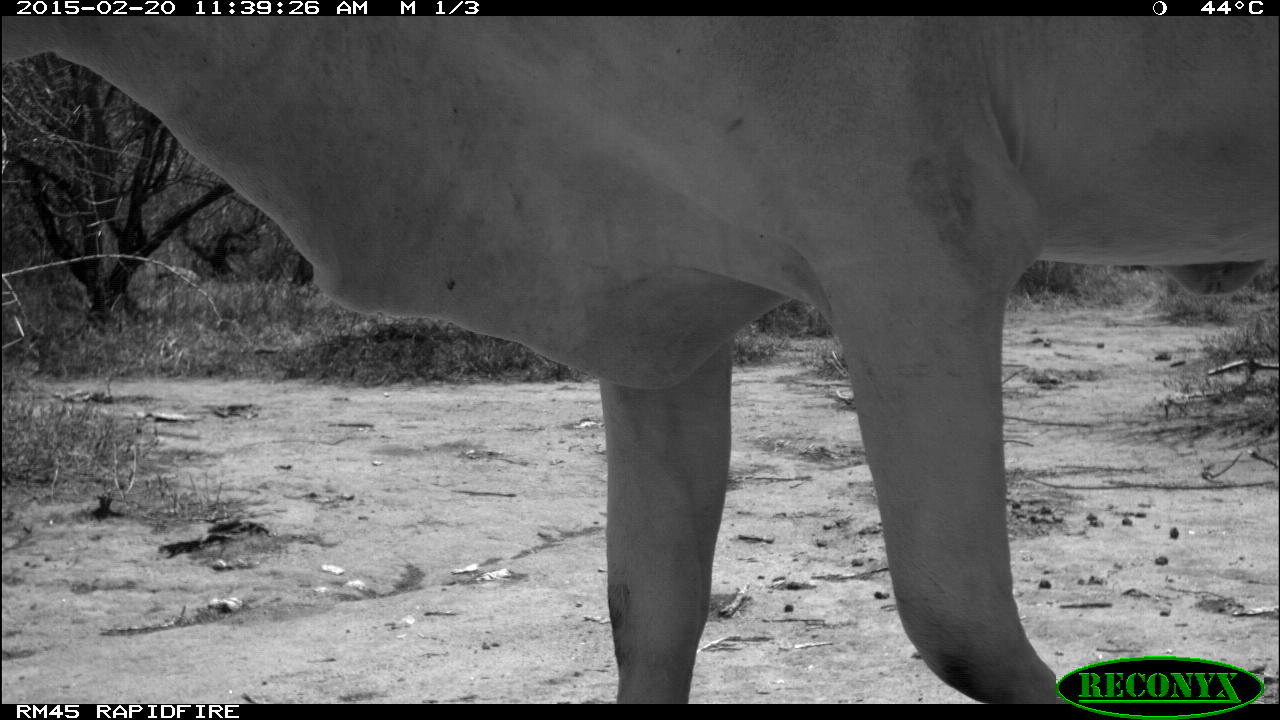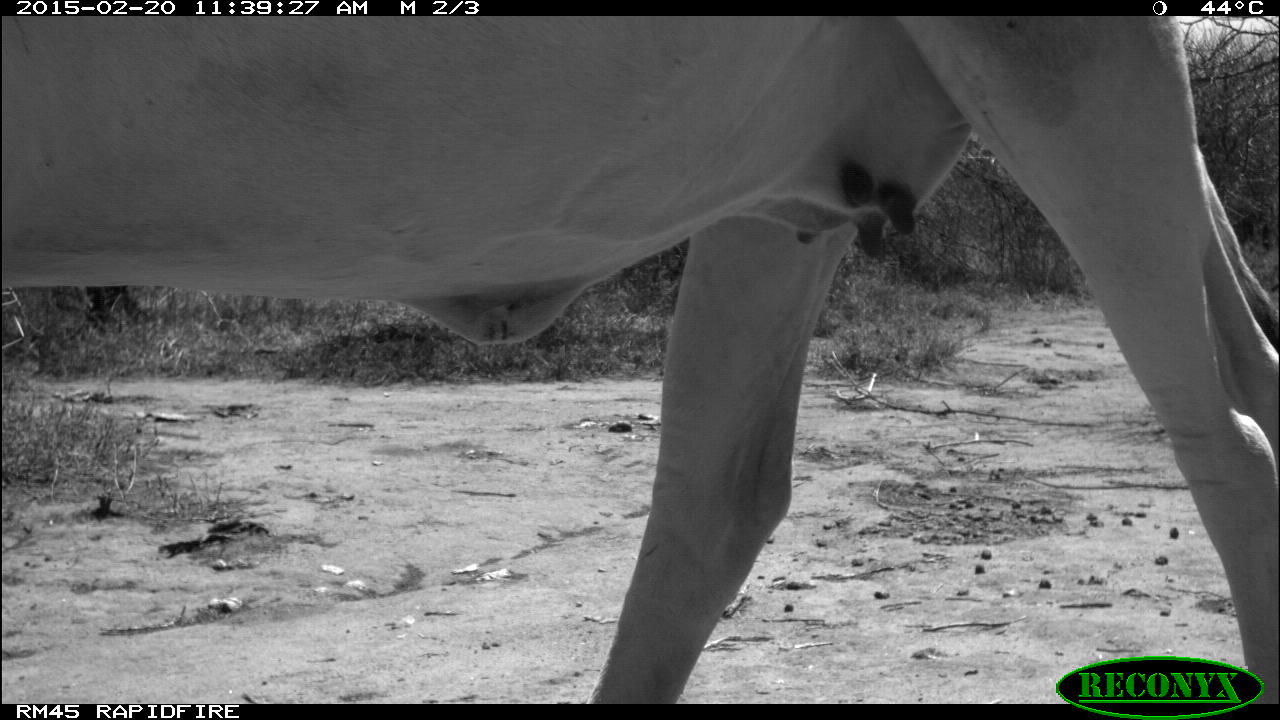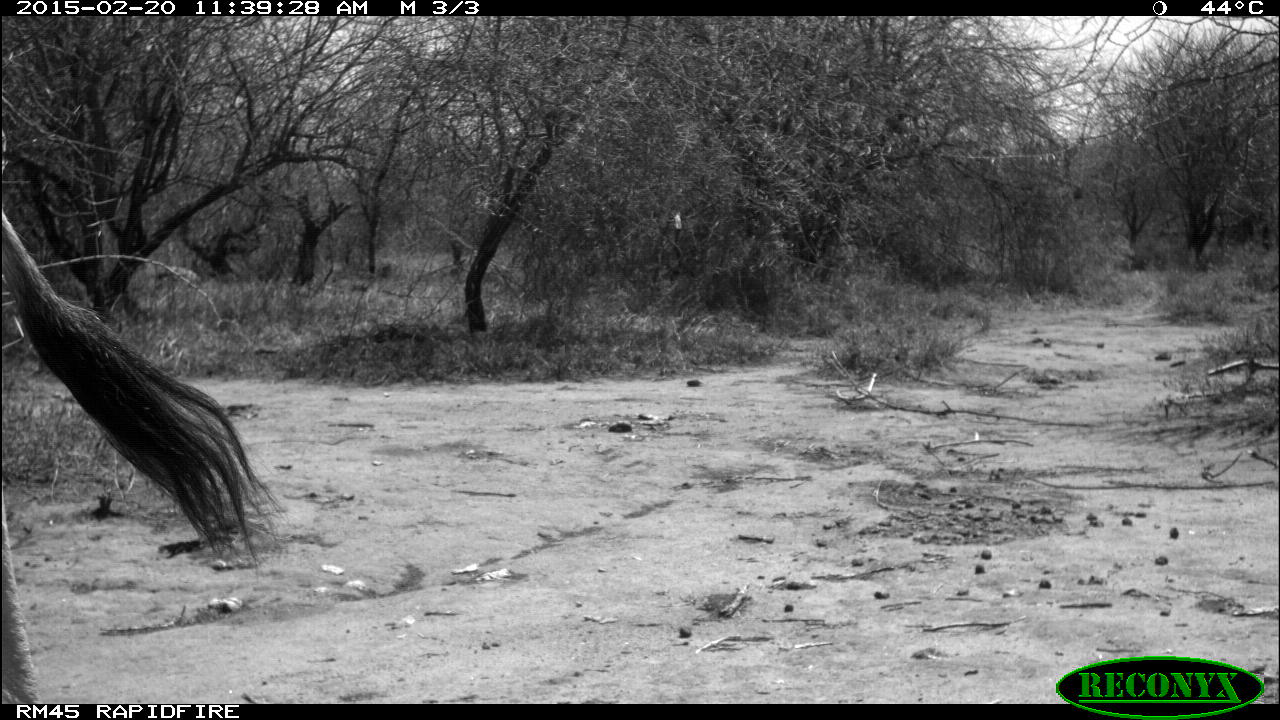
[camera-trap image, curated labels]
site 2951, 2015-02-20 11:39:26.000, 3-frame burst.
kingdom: Animalia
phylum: Chordata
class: Mammalia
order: Artiodactyla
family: Bovidae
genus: Bos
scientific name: Bos taurus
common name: domestic cattle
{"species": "Bos taurus (domestic cattle)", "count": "3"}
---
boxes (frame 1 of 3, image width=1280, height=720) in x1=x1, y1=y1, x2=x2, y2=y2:
bos taurus: x1=2, y1=17, x2=1279, y2=705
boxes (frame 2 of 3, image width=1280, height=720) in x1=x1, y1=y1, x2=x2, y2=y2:
bos taurus: x1=2, y1=15, x2=1277, y2=701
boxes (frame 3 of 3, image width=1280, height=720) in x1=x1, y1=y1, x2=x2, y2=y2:
bos taurus: x1=2, y1=208, x2=279, y2=705